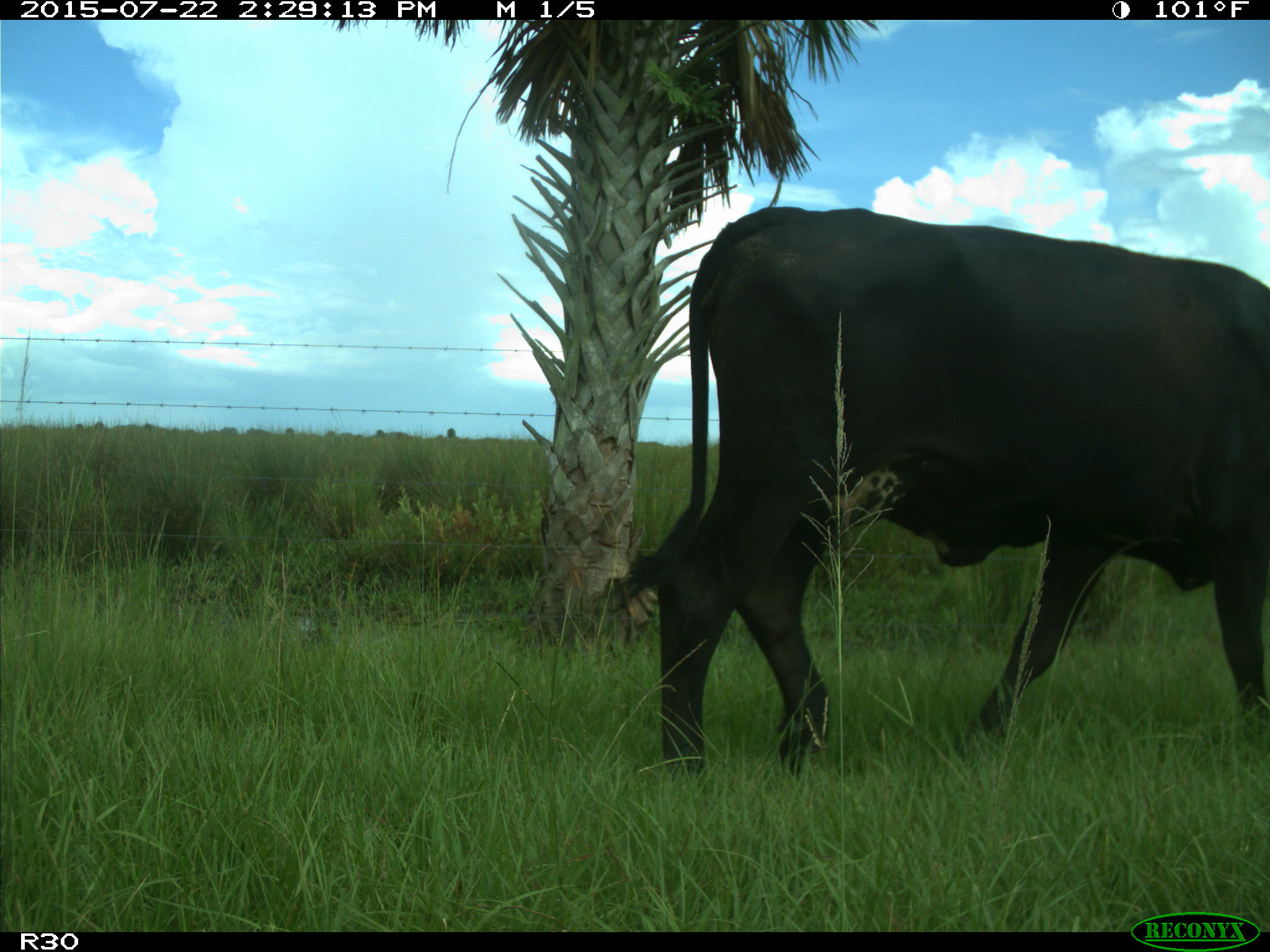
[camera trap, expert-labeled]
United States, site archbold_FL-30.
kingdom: Animalia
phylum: Chordata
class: Mammalia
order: Artiodactyla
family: Bovidae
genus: Bos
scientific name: Bos taurus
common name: domestic cow